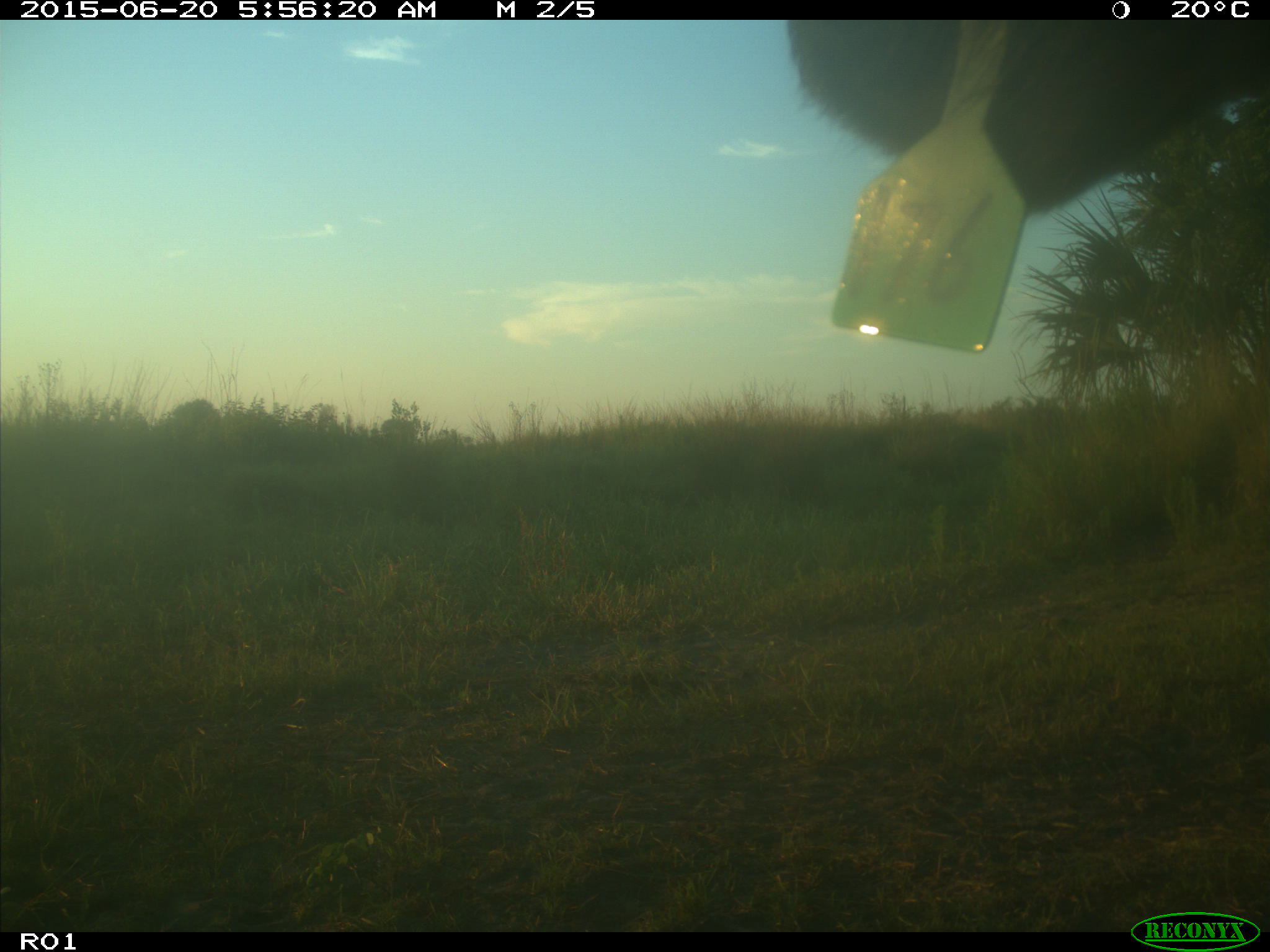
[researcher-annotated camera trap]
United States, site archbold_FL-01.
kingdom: Animalia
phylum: Chordata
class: Mammalia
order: Artiodactyla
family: Bovidae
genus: Bos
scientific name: Bos taurus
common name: domestic cow